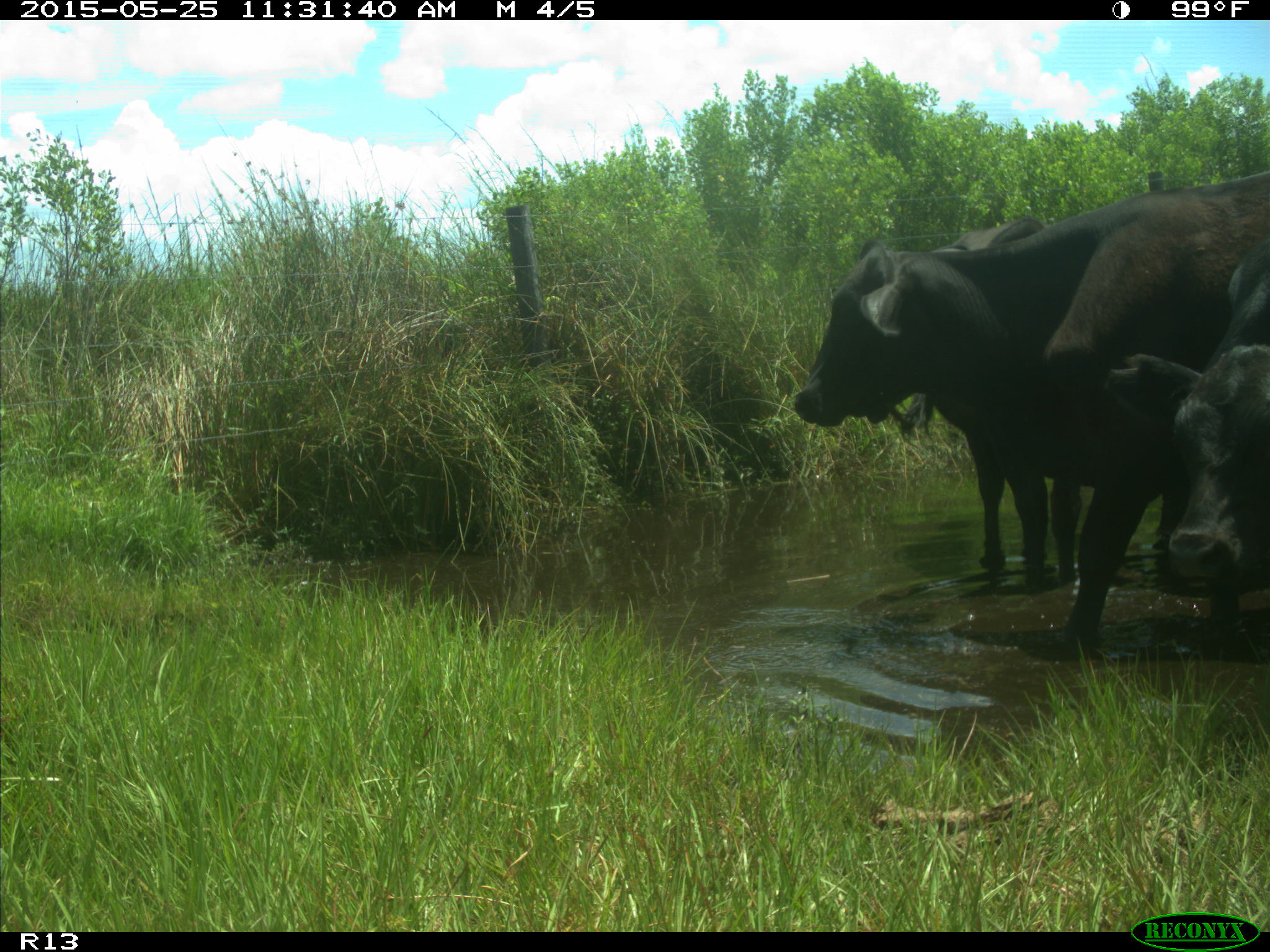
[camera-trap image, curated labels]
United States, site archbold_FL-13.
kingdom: Animalia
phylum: Chordata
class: Mammalia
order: Artiodactyla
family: Bovidae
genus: Bos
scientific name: Bos taurus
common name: domestic cow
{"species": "Bos taurus (domestic cow)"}